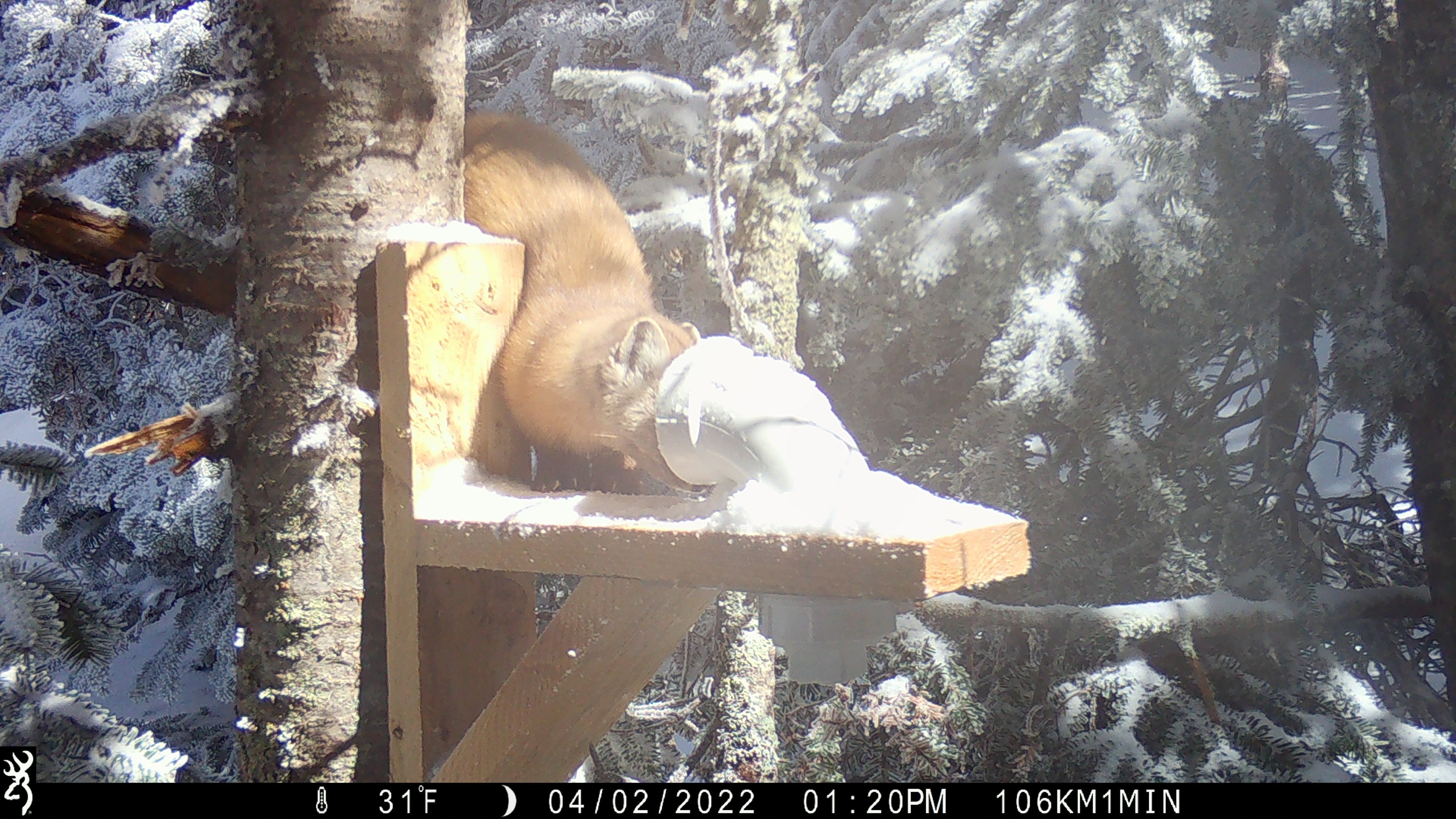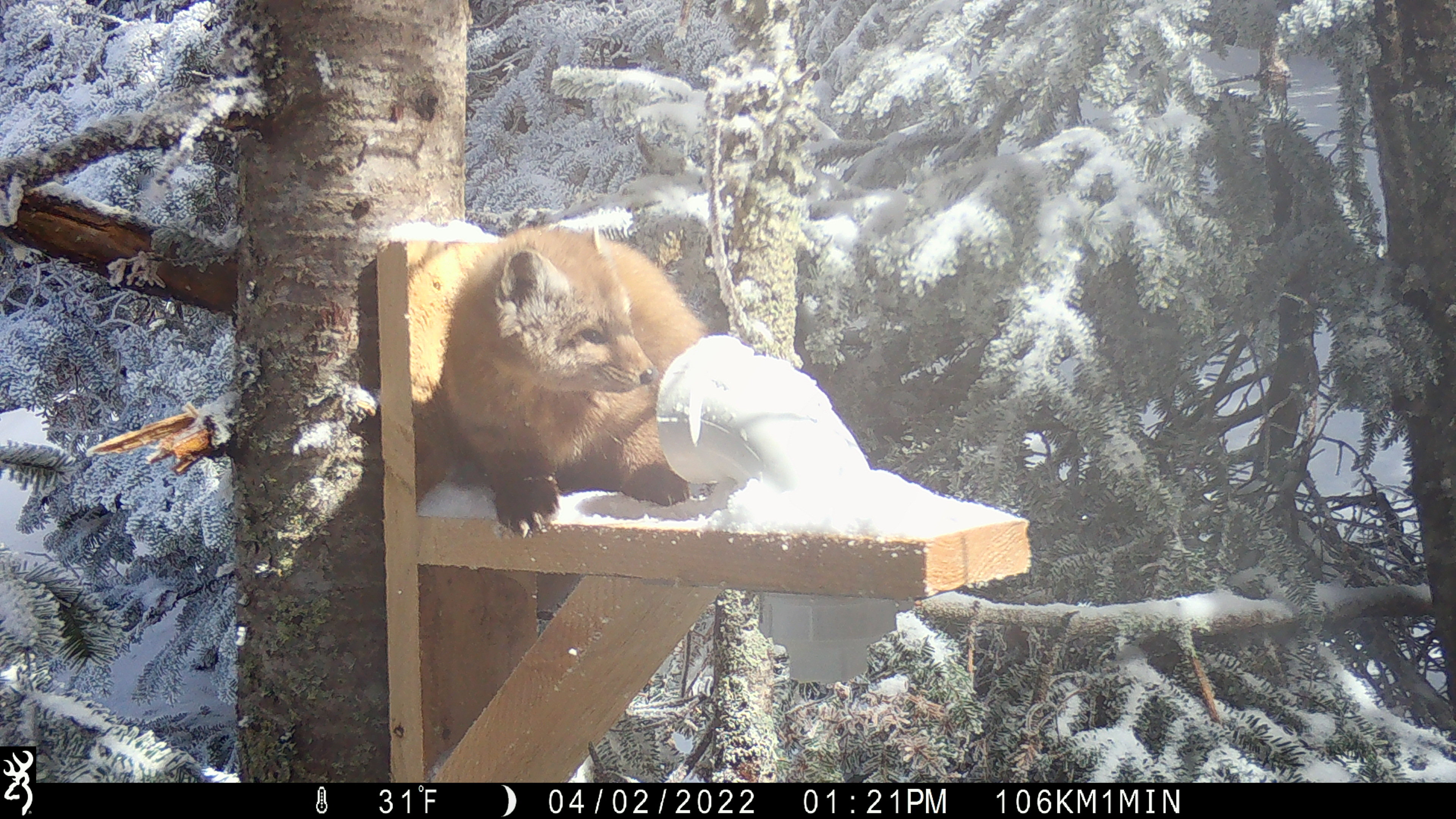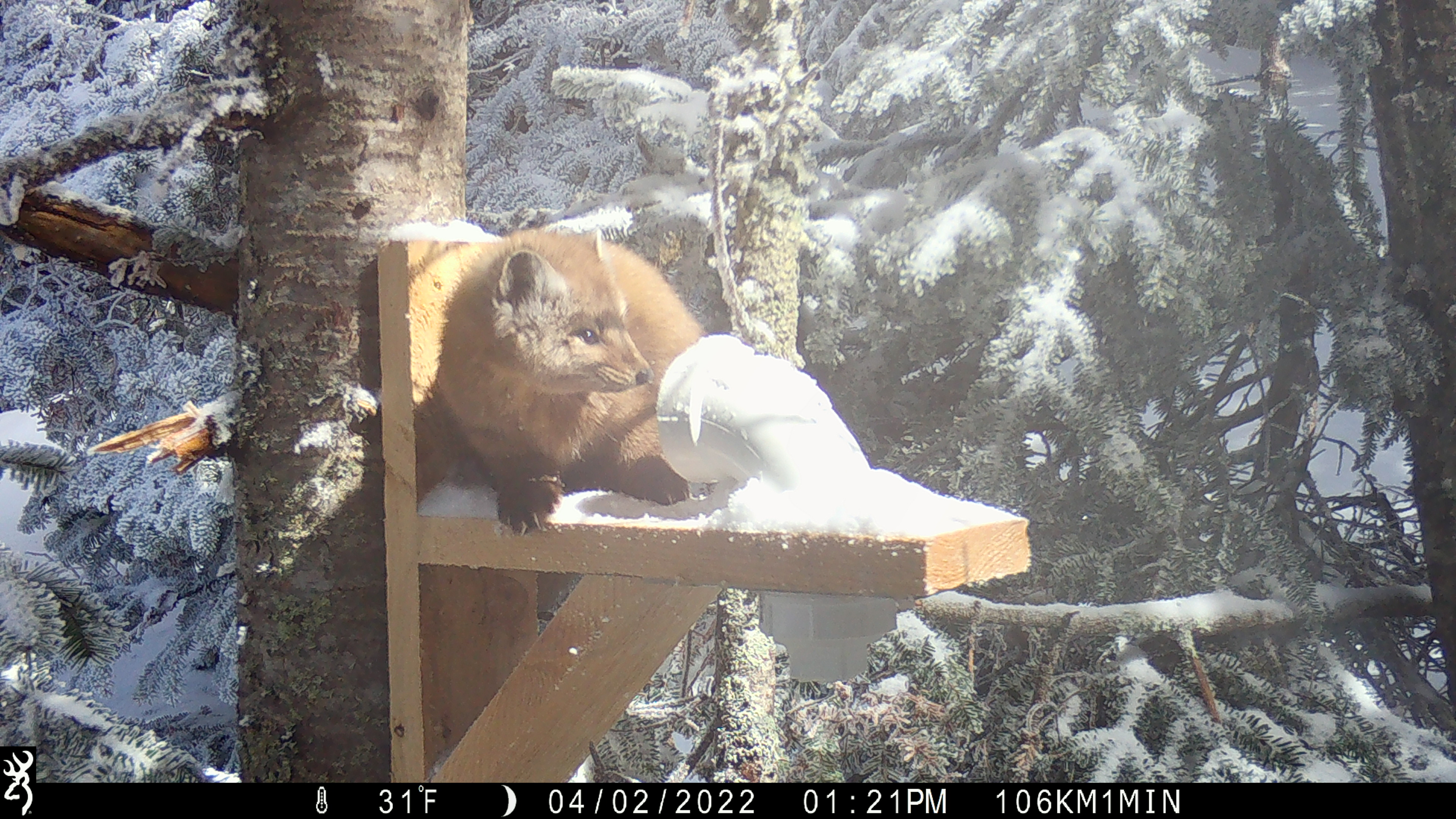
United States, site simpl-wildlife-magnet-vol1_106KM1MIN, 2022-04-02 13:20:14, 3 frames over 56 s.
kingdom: Animalia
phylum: Chordata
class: Mammalia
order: Carnivora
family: Mustelidae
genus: Martes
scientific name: Martes americana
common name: american marten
American marten (Martes americana).